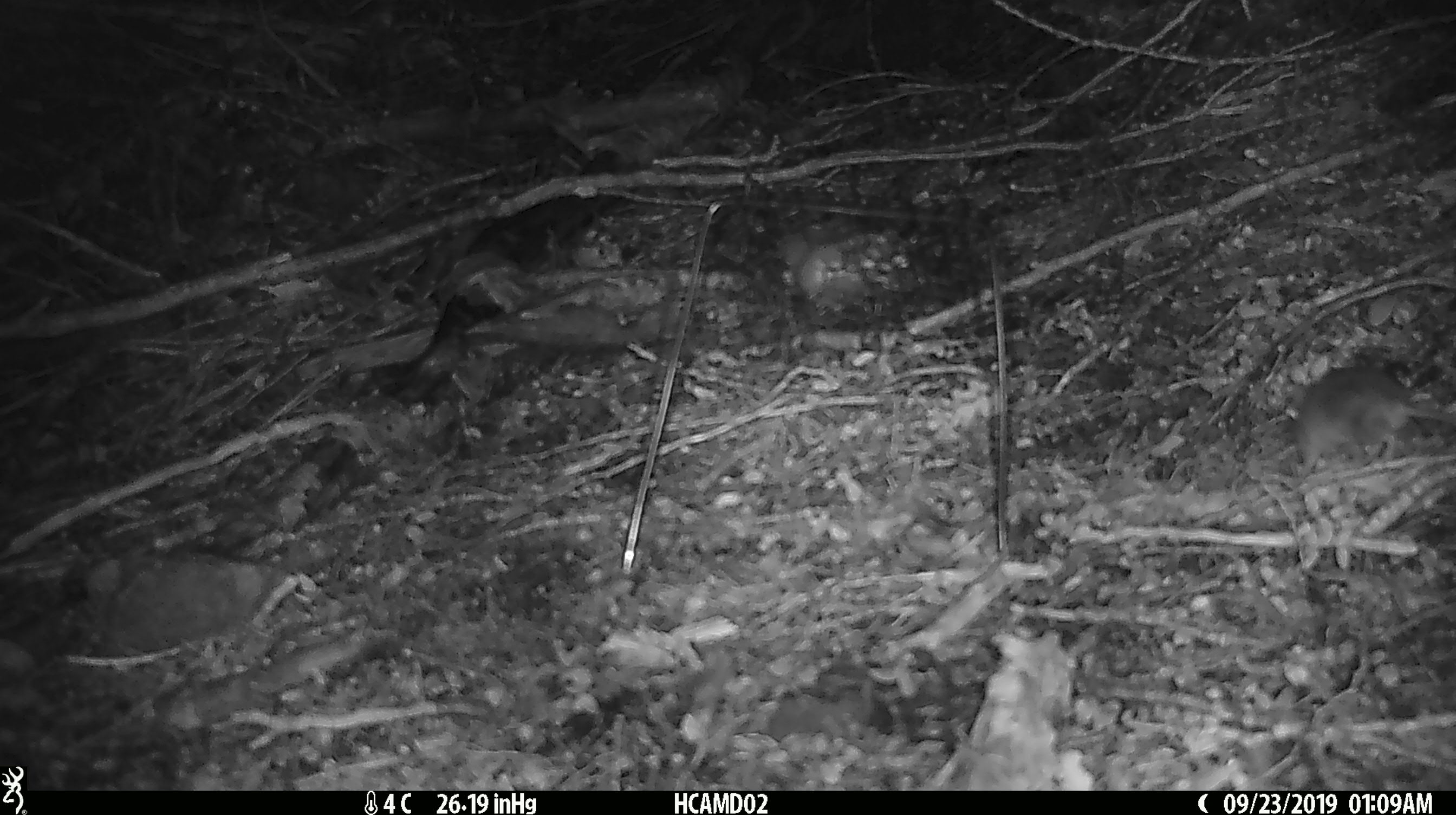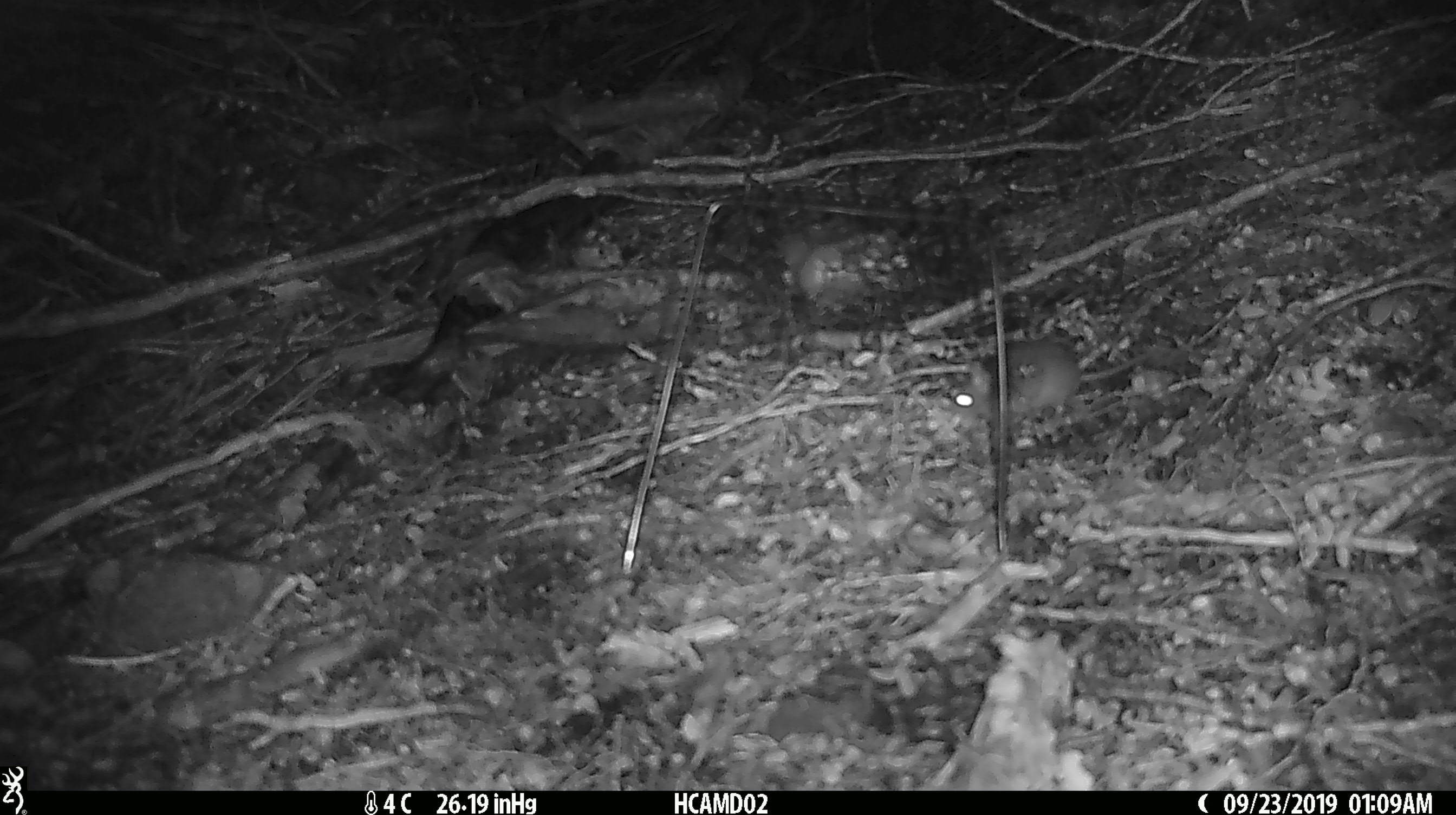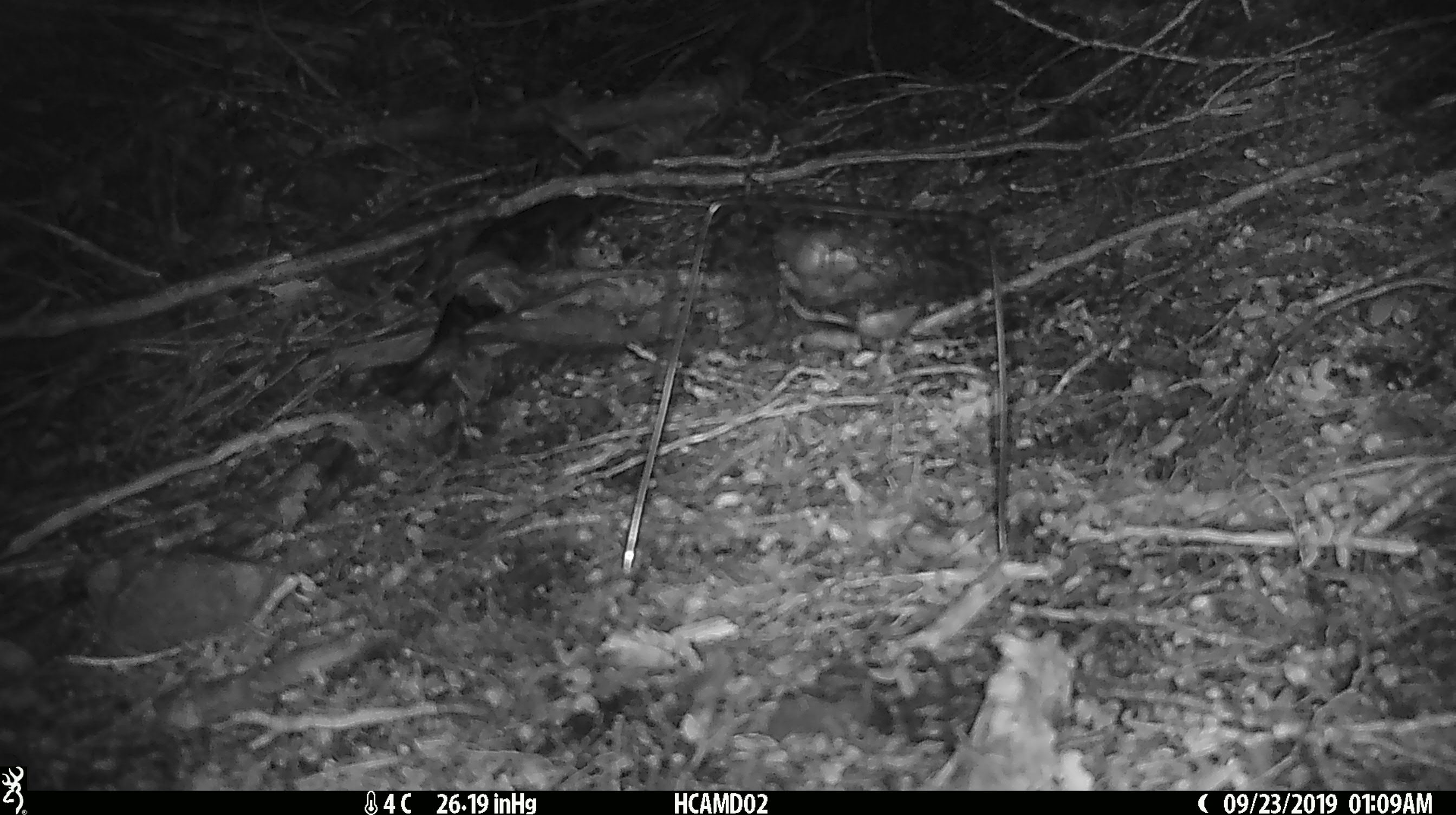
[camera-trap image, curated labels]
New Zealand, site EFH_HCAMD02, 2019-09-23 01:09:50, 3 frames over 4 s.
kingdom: Animalia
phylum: Chordata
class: Mammalia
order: Rodentia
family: Muridae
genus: Mus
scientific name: Mus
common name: mouse